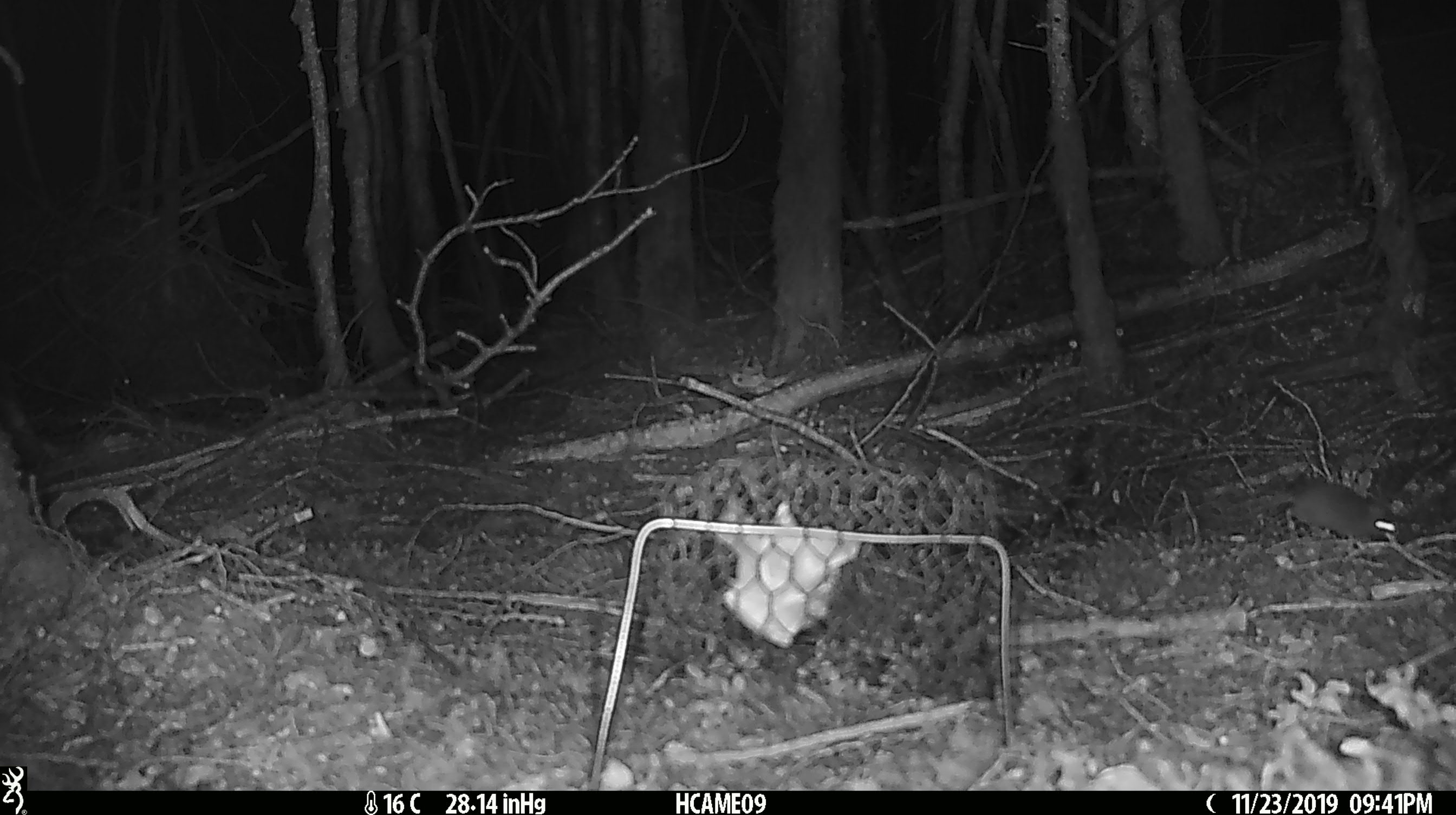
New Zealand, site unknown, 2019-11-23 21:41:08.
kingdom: Animalia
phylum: Chordata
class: Mammalia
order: Rodentia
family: Muridae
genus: Mus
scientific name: Mus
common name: mouse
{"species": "mouse (Mus)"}